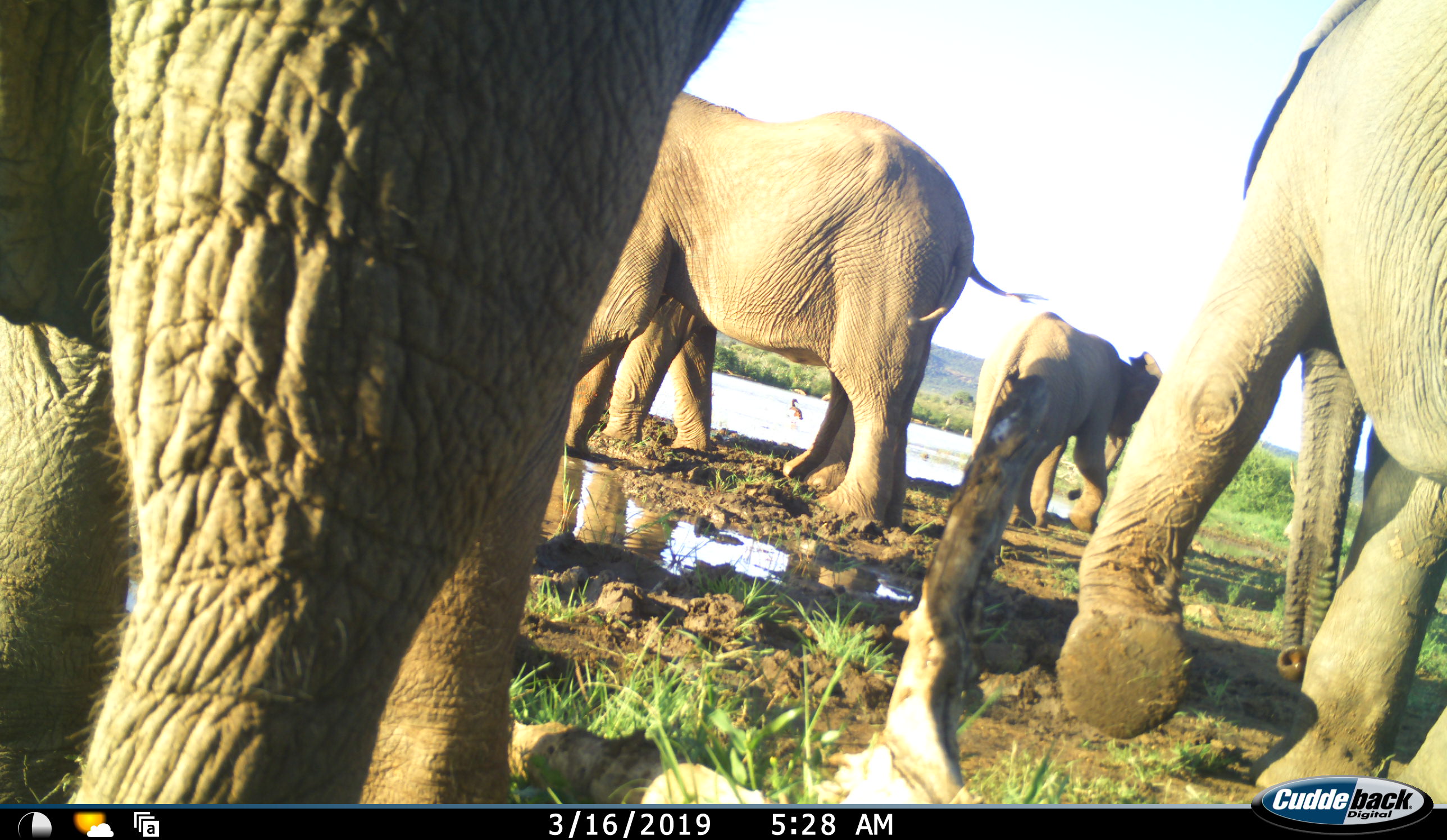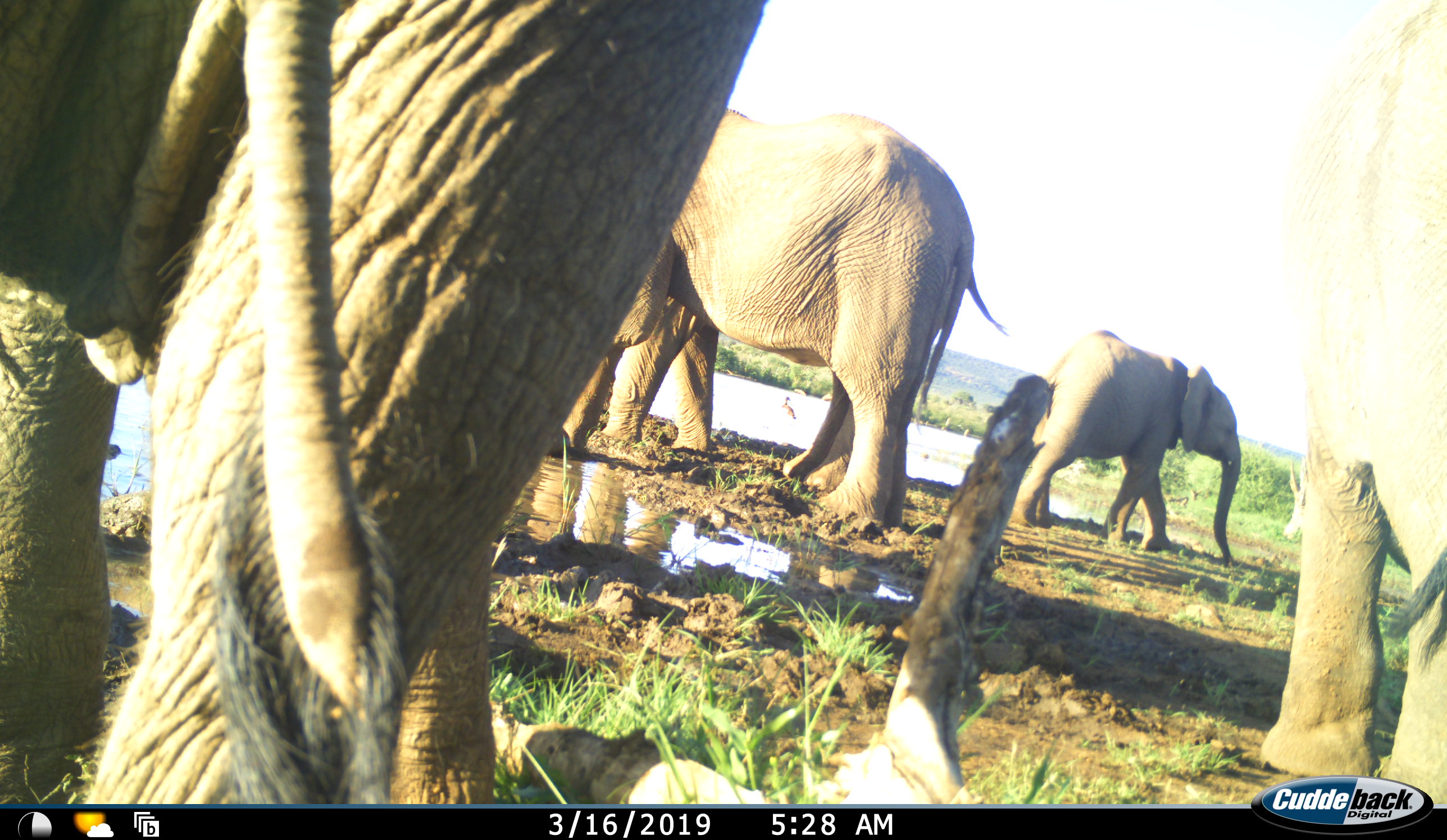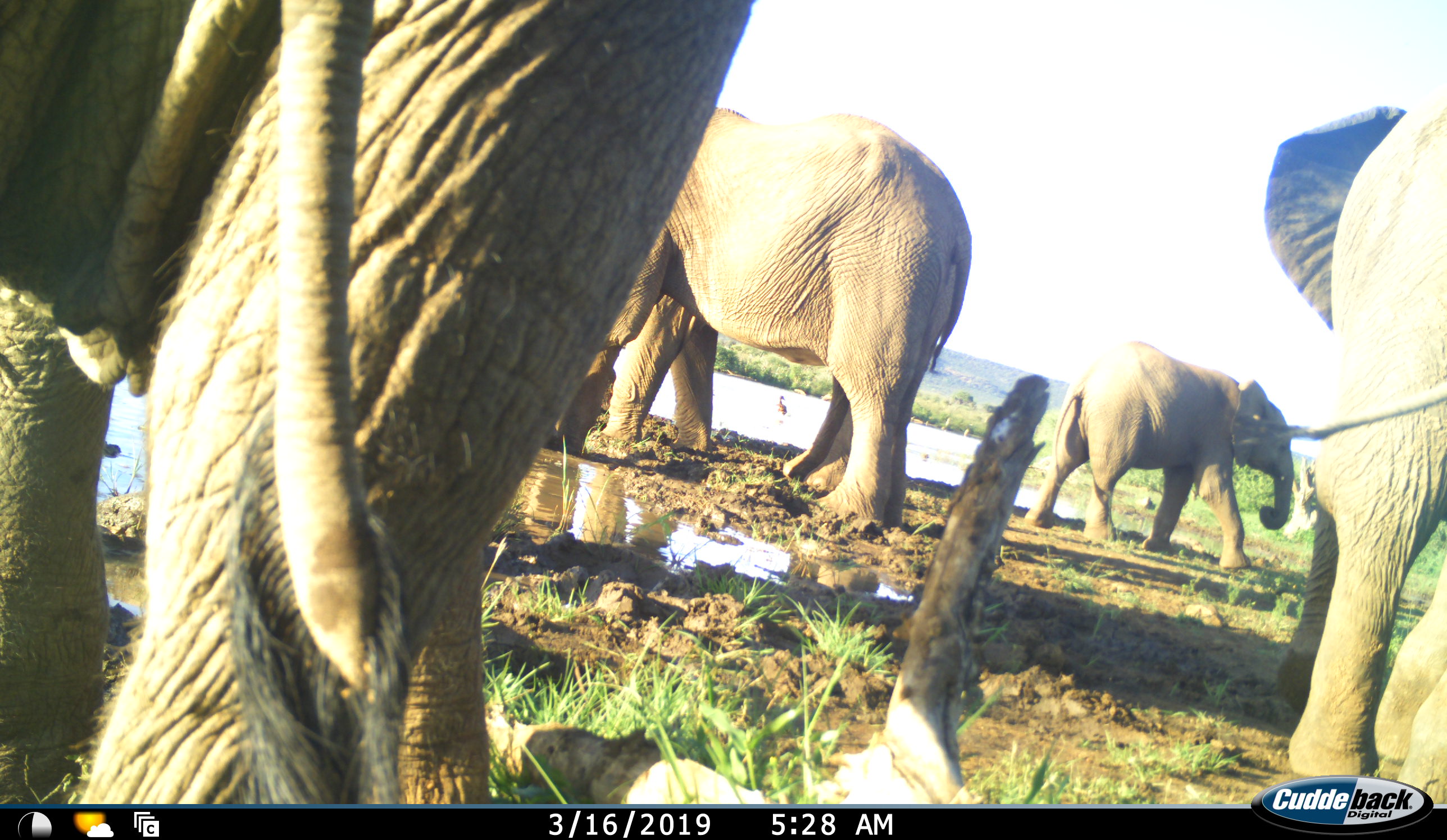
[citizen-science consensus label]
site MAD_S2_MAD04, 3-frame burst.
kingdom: Animalia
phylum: Chordata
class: Mammalia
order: Proboscidea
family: Elephantidae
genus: Loxodonta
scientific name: Loxodonta africana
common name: african bush elephant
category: elephant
Elephant (african bush elephant) (Loxodonta africana), count 4. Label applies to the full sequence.